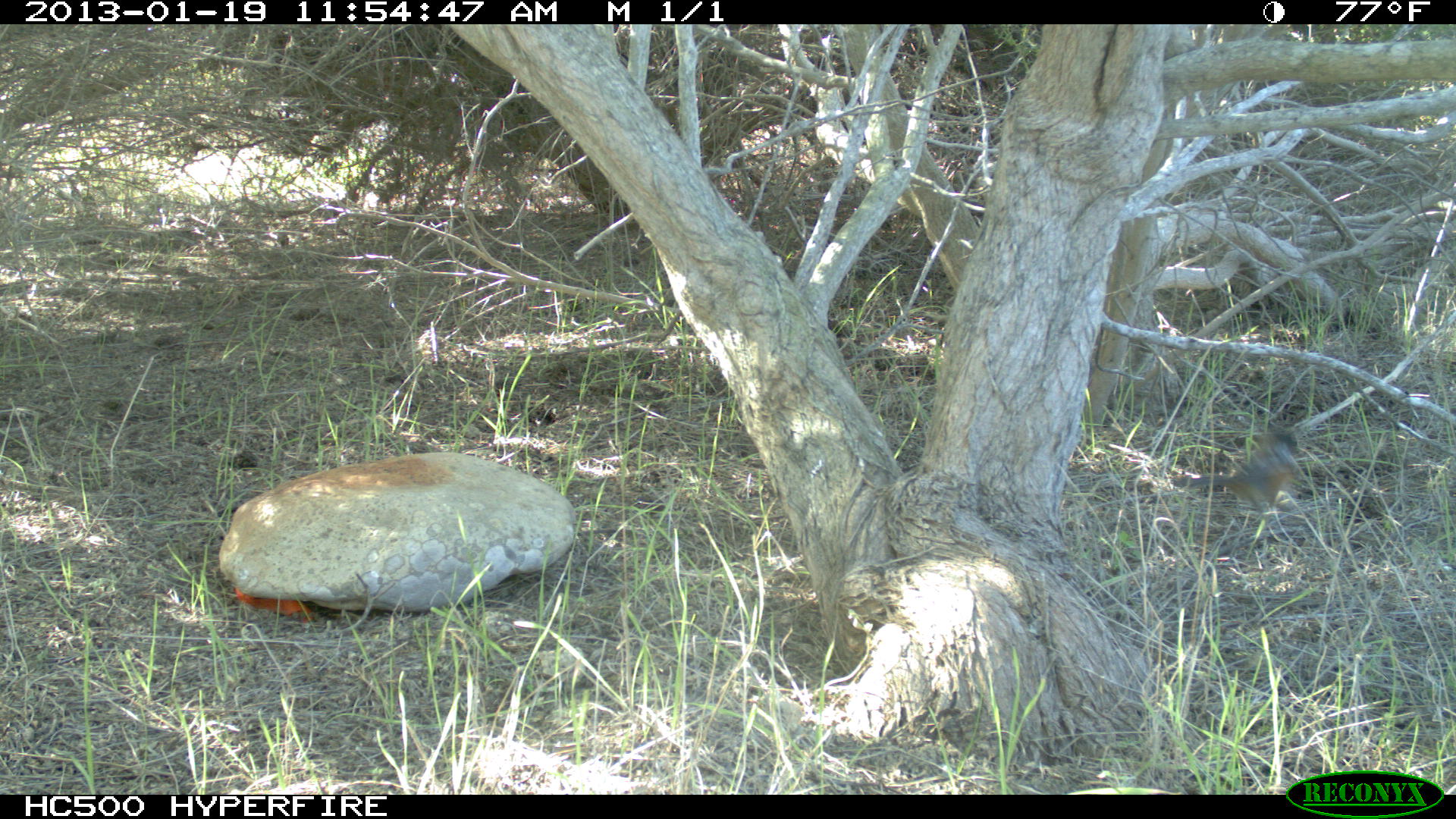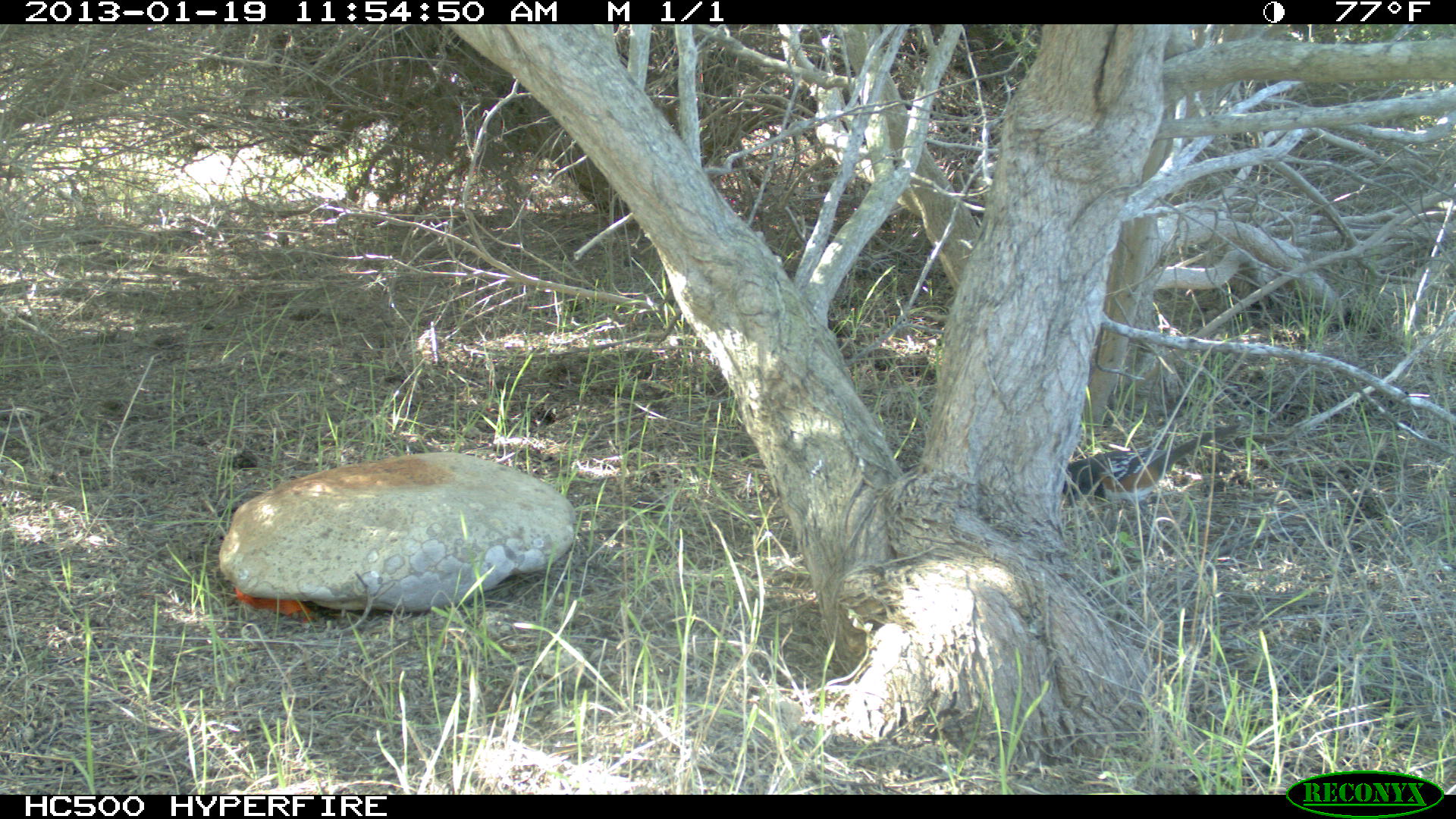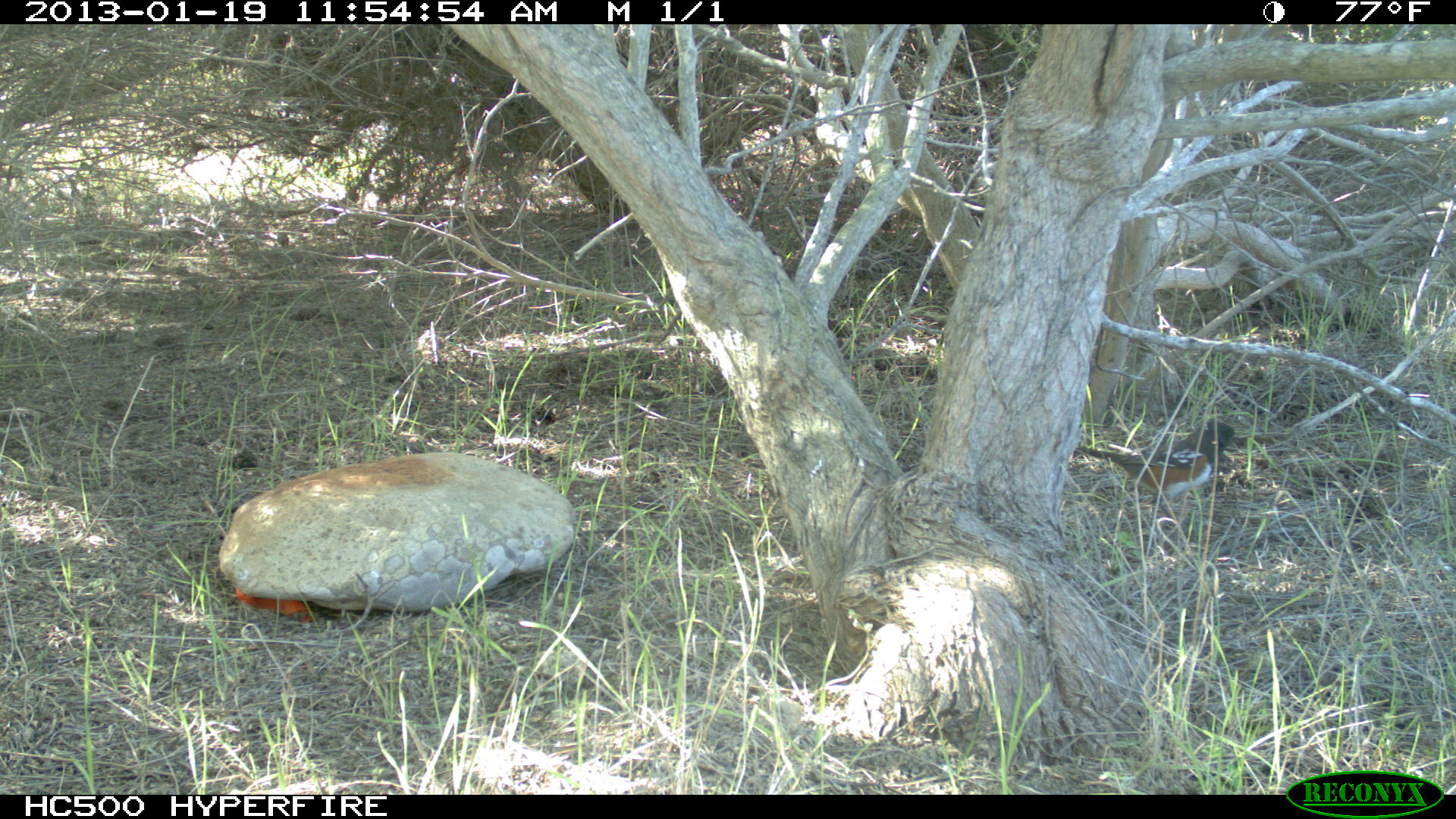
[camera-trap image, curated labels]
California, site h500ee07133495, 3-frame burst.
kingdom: Animalia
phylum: Chordata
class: Aves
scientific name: Aves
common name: bird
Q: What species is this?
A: Bird (Aves).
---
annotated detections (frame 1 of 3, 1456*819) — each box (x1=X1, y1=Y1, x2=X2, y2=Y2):
bird: (x1=1174, y1=427, x2=1309, y2=517)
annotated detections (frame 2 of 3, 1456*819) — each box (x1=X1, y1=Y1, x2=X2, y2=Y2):
bird: (x1=1063, y1=420, x2=1242, y2=502)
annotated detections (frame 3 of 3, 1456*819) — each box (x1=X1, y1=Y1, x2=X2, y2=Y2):
bird: (x1=1078, y1=417, x2=1236, y2=512)